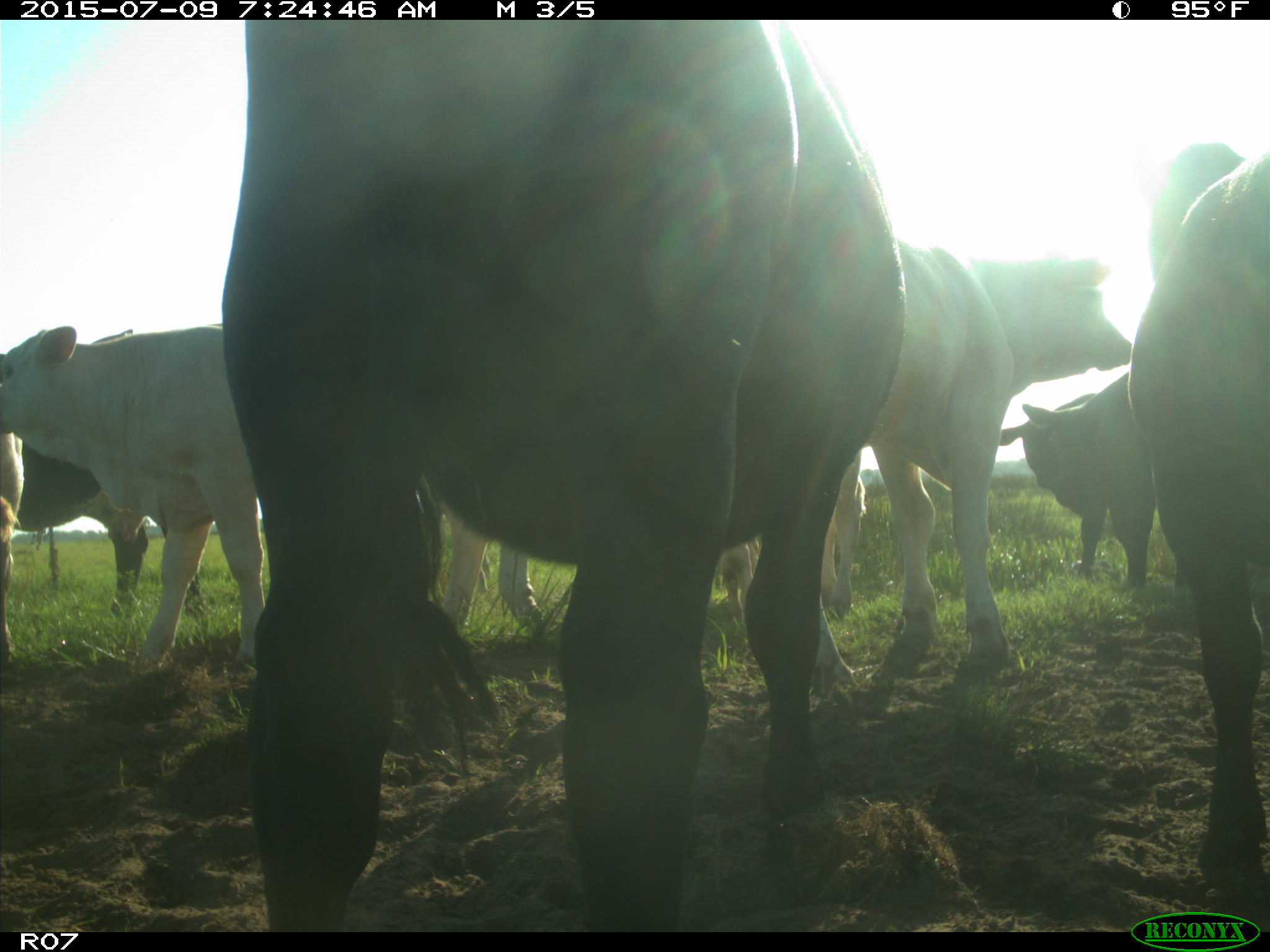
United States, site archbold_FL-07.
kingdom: Animalia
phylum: Chordata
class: Mammalia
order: Artiodactyla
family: Bovidae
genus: Bos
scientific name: Bos taurus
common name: domestic cow